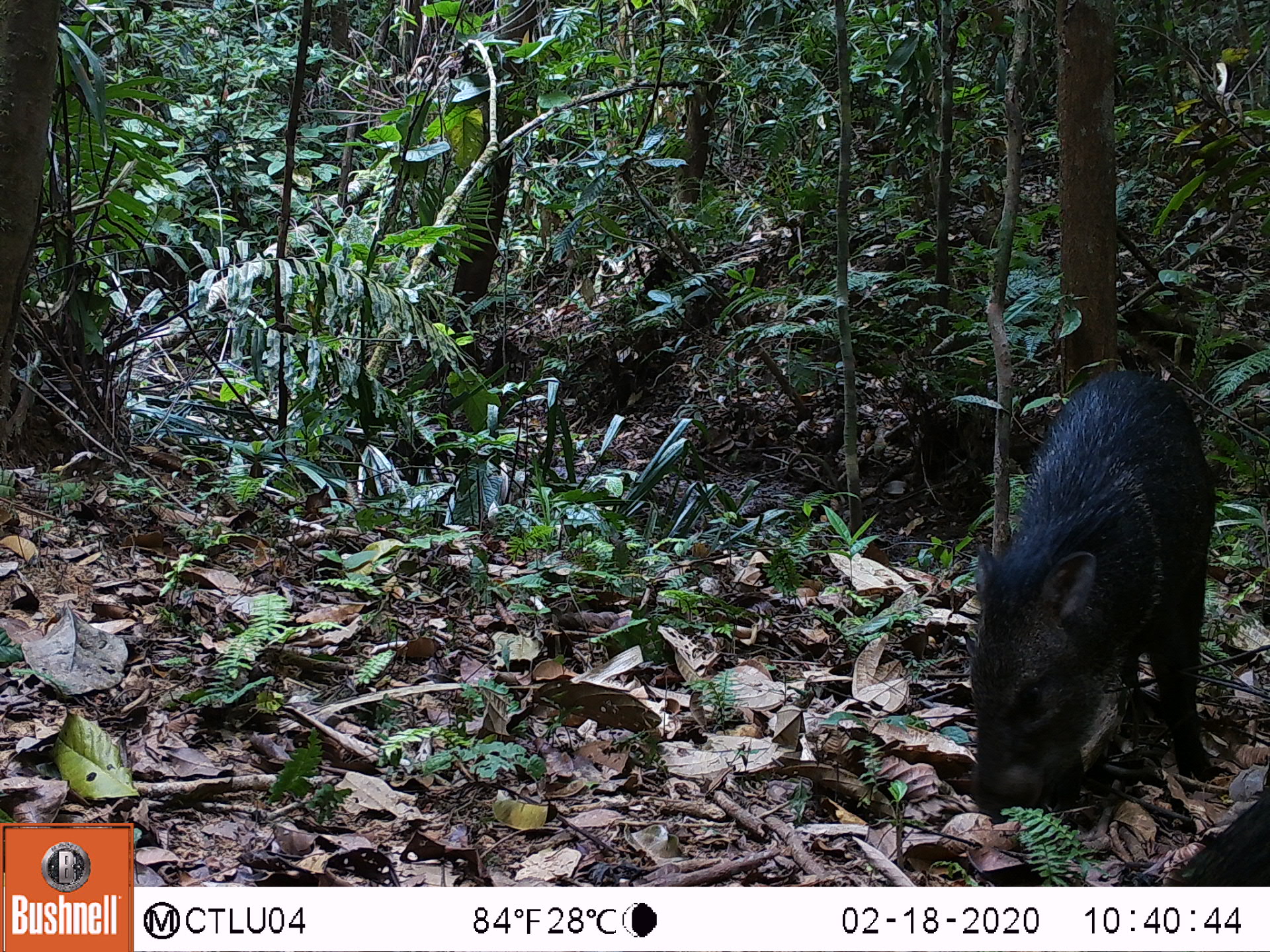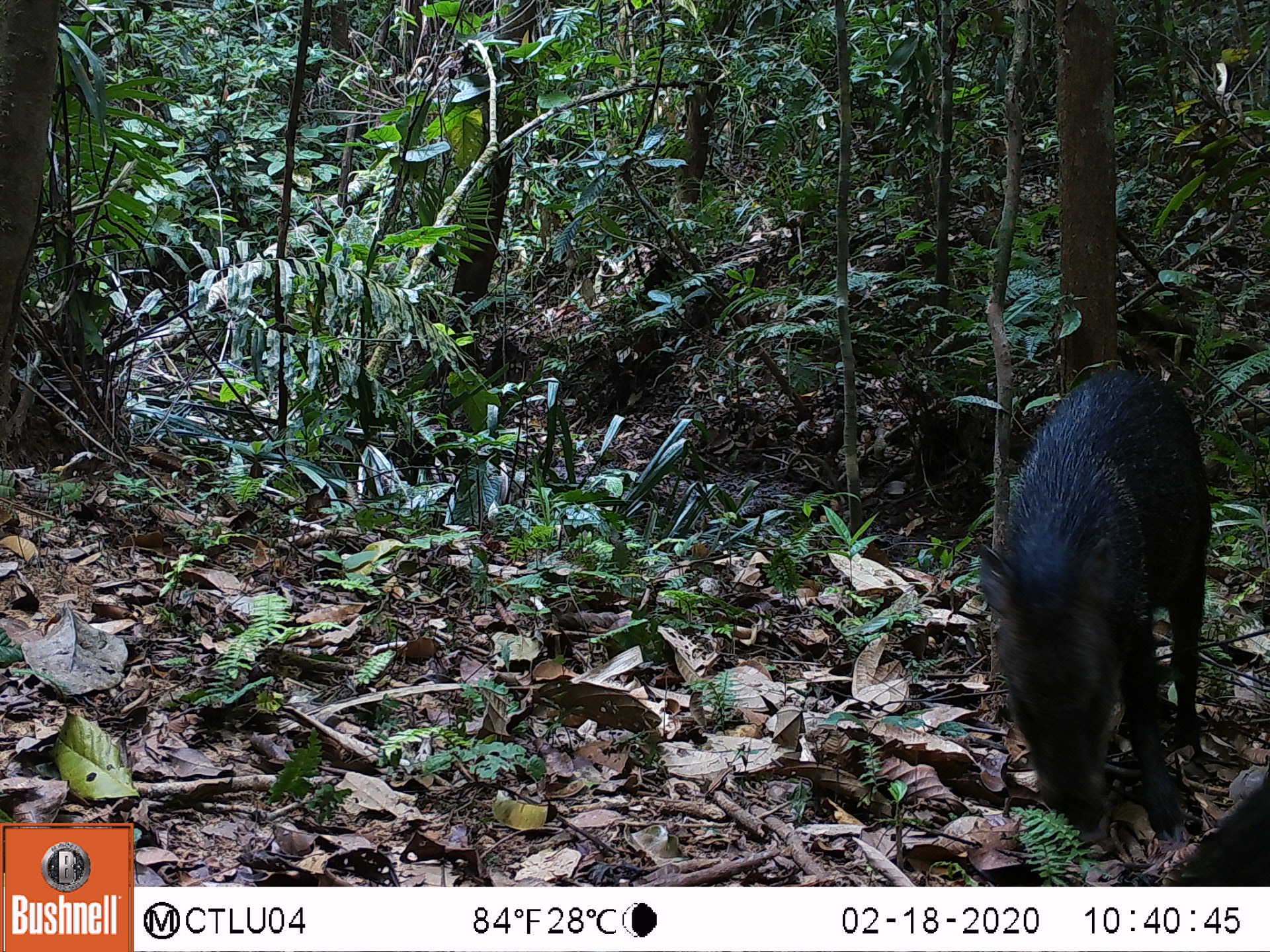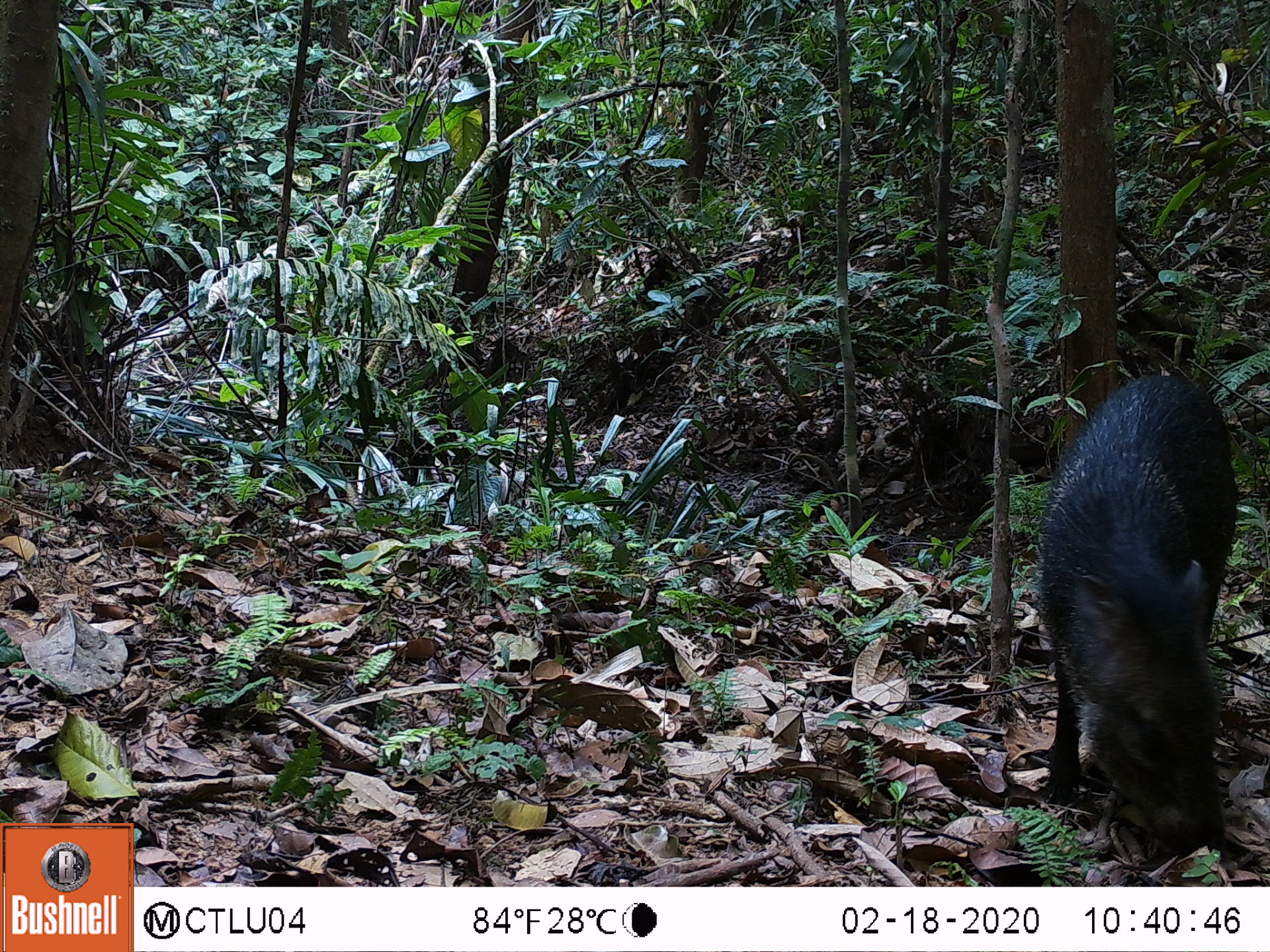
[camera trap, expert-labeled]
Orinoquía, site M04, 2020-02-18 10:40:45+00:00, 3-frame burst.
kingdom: Animalia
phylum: Chordata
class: Mammalia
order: Artiodactyla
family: Tayassuidae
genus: Pecari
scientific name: Pecari tajacu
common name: collared peccary